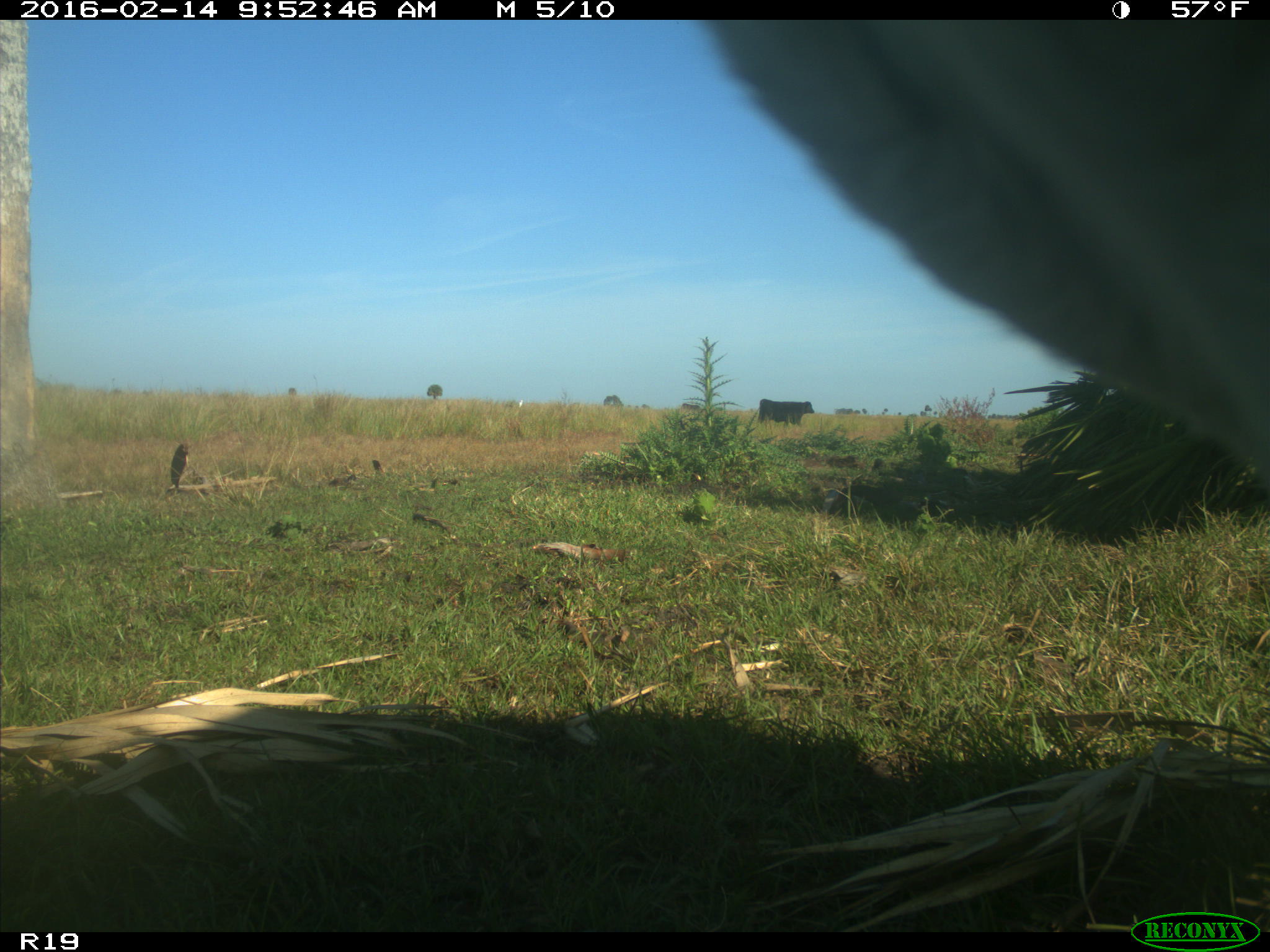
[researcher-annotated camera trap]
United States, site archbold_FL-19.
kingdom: Animalia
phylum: Chordata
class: Mammalia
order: Artiodactyla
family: Bovidae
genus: Bos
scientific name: Bos taurus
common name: domestic cow